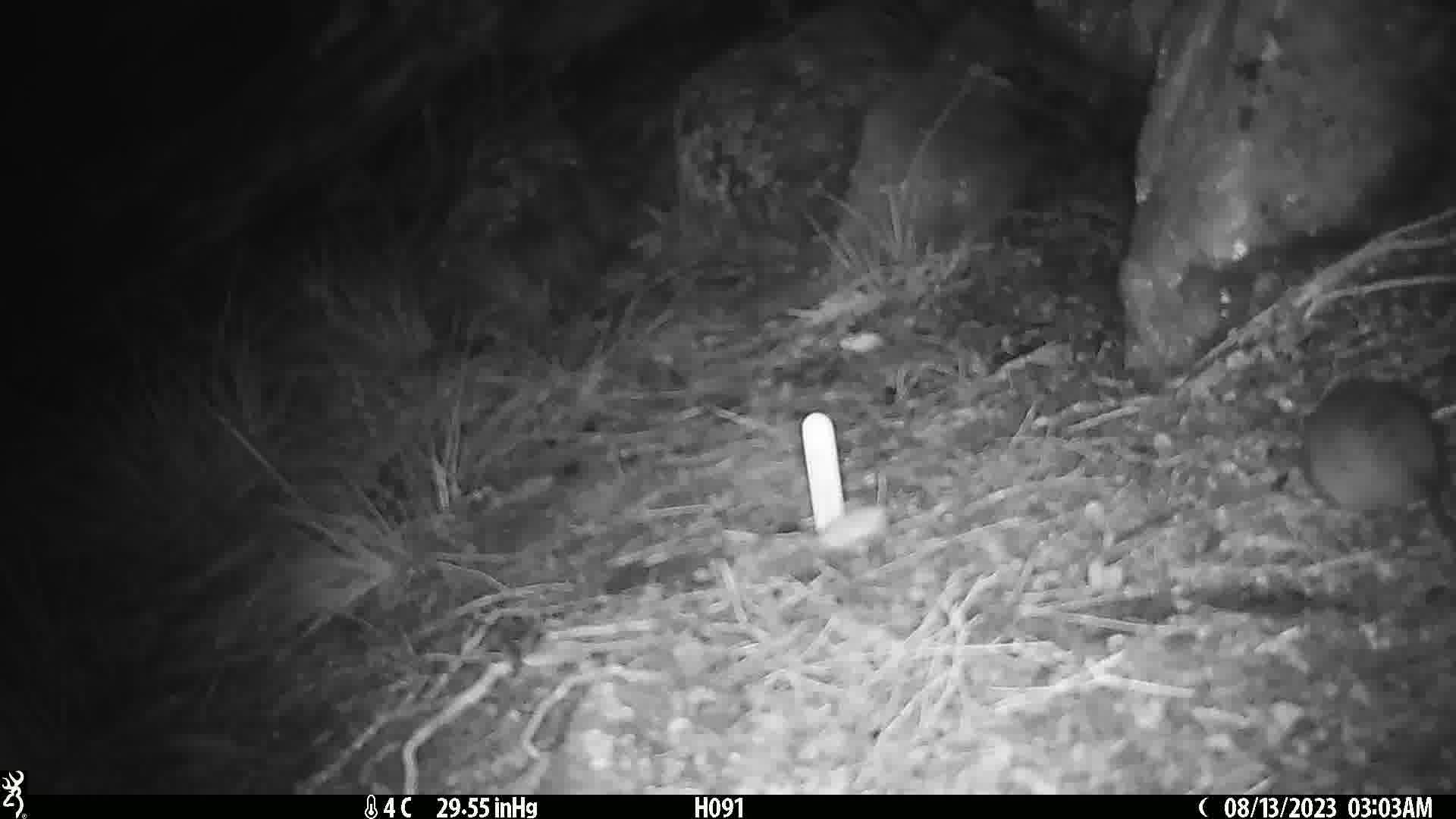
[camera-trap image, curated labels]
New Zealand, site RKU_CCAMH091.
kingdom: Animalia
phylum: Chordata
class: Mammalia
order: Rodentia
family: Muridae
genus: Rattus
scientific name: Rattus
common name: rat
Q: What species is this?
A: Rat (Rattus).